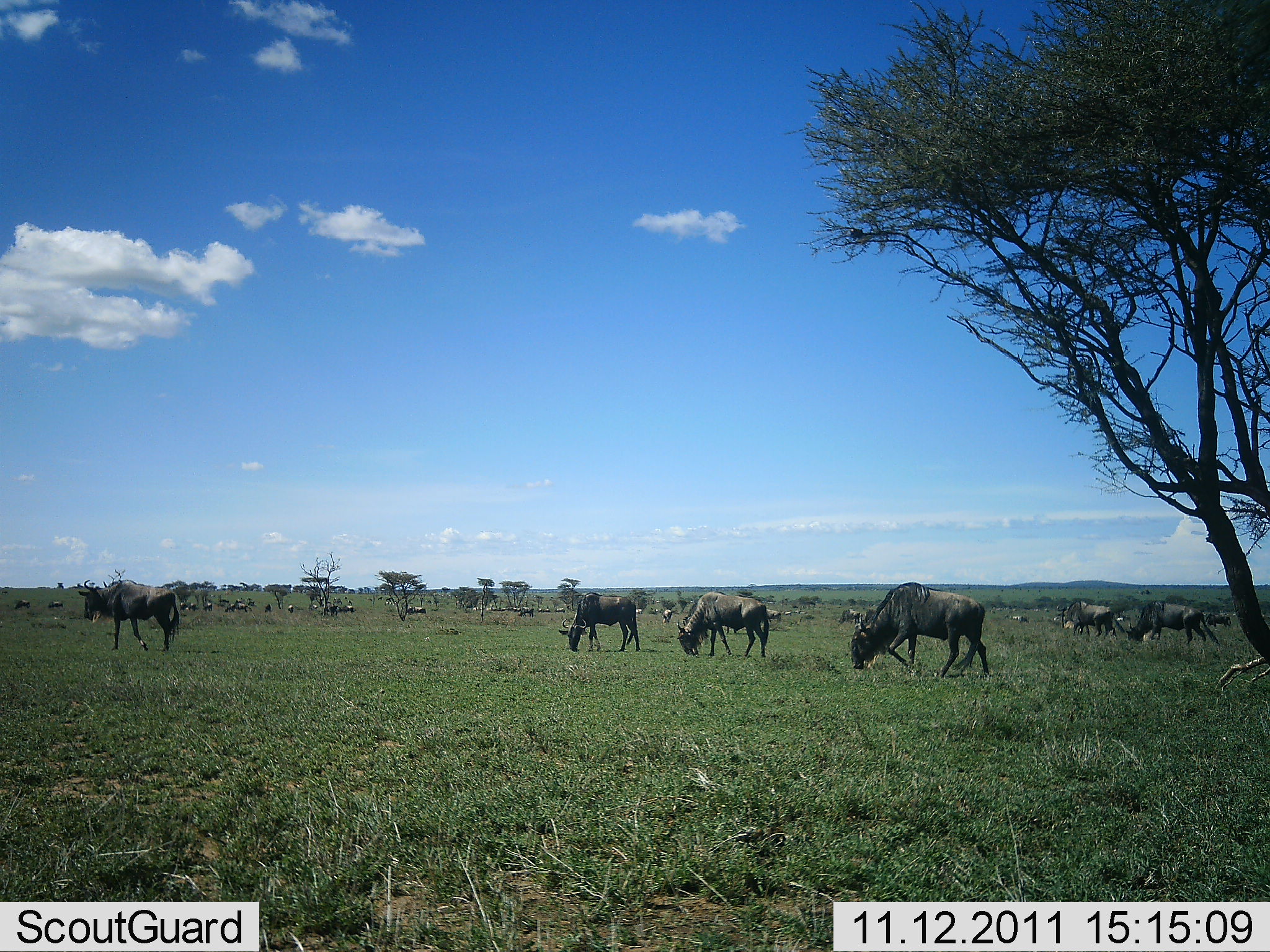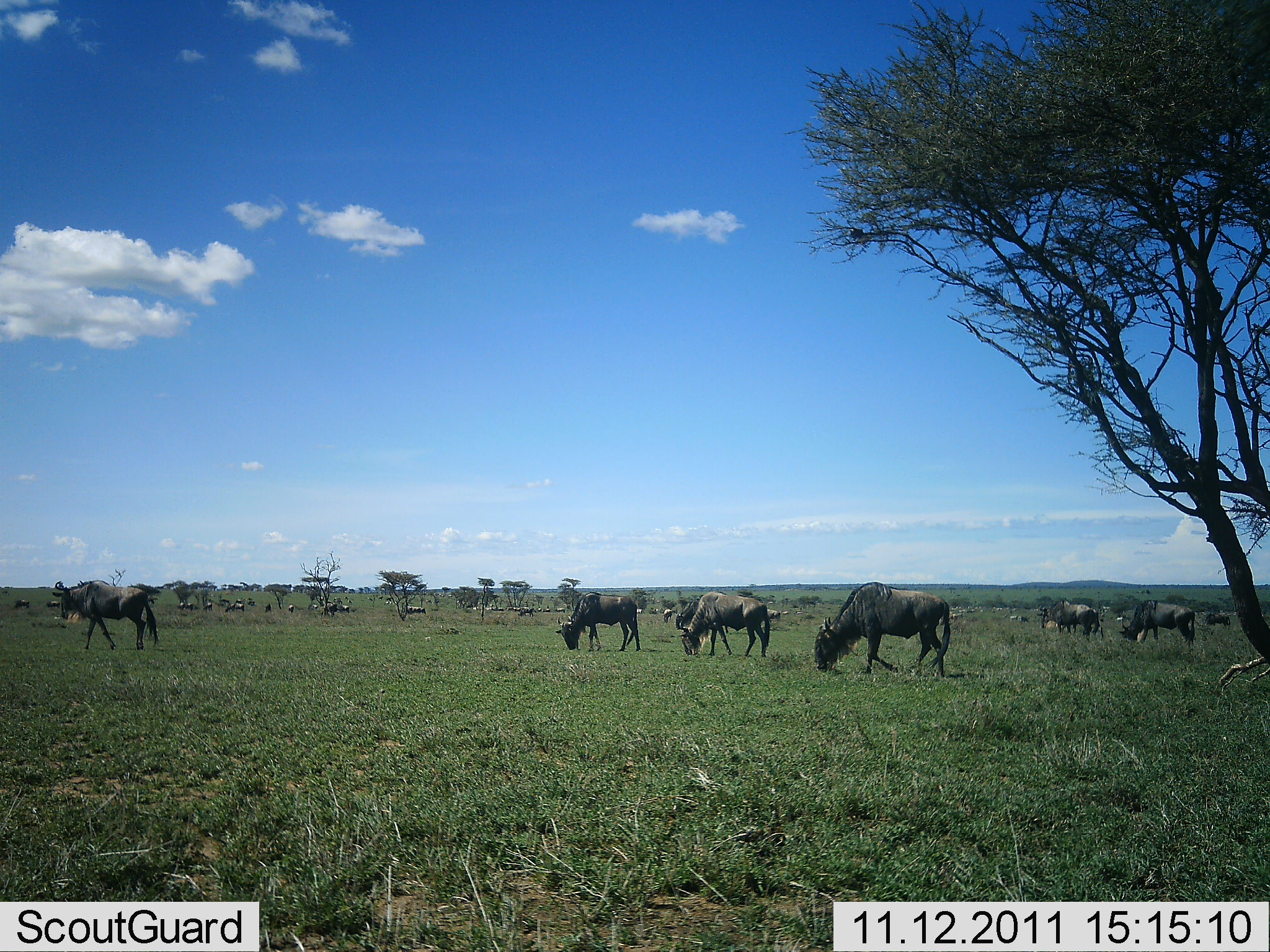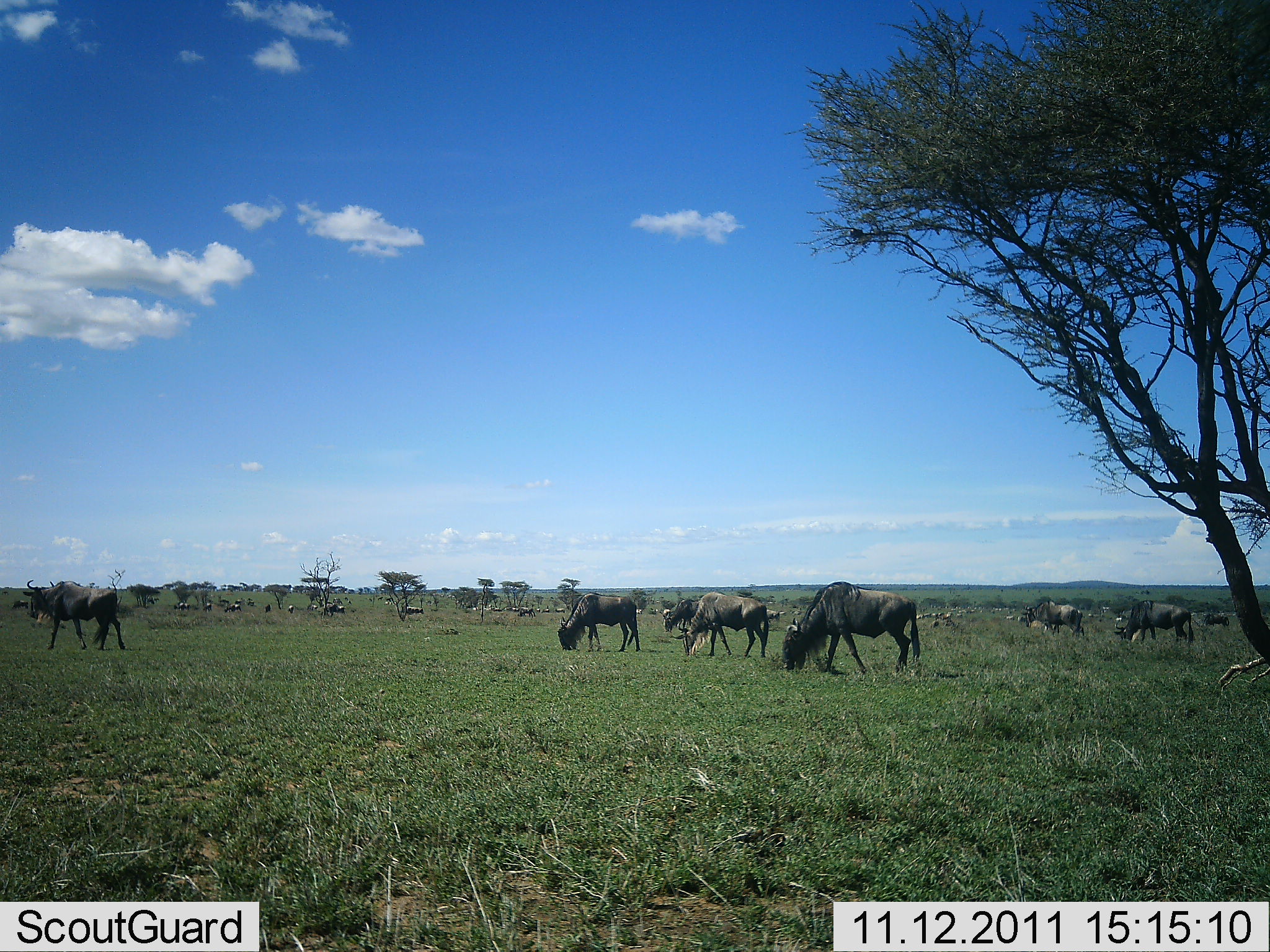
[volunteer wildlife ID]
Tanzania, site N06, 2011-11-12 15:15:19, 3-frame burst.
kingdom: Animalia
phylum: Chordata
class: Mammalia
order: Artiodactyla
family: Bovidae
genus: Connochaetes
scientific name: Connochaetes taurinus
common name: blue wildebeest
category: wildebeest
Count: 11-50.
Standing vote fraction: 30%.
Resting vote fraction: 0%.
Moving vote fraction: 70%.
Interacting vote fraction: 0%.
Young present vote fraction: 0%.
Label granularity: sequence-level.